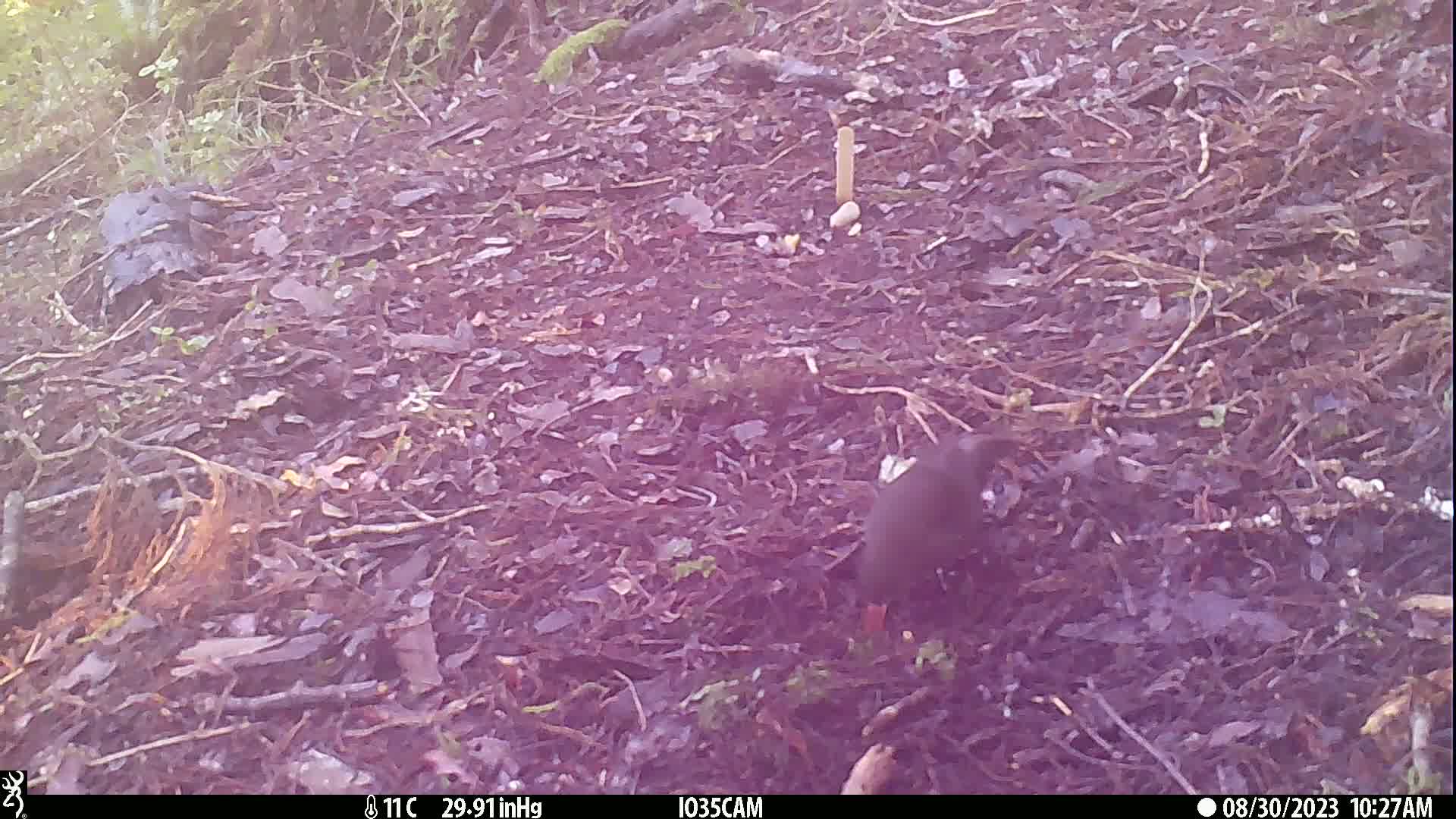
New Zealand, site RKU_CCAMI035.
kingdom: Animalia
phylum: Chordata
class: Aves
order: Passeriformes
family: Turdidae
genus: Turdus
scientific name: Turdus merula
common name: eurasian blackbird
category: blackbird